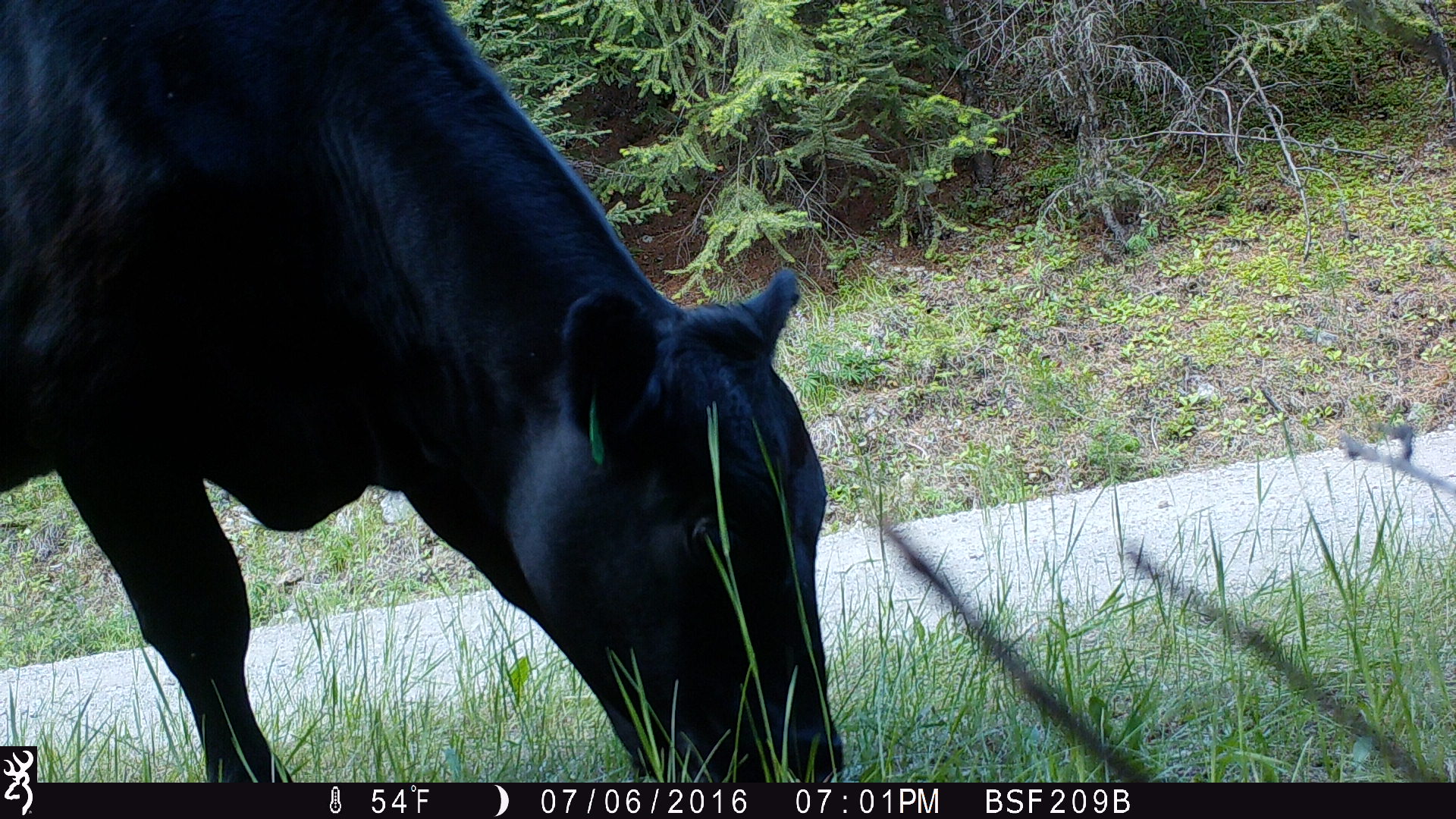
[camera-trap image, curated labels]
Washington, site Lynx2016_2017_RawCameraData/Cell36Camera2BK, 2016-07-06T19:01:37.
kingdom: Animalia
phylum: Chordata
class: Mammalia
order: Artiodactyla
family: Bovidae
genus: Bos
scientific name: Bos taurus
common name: domestic cattle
Domestic cattle (Bos taurus). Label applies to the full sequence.